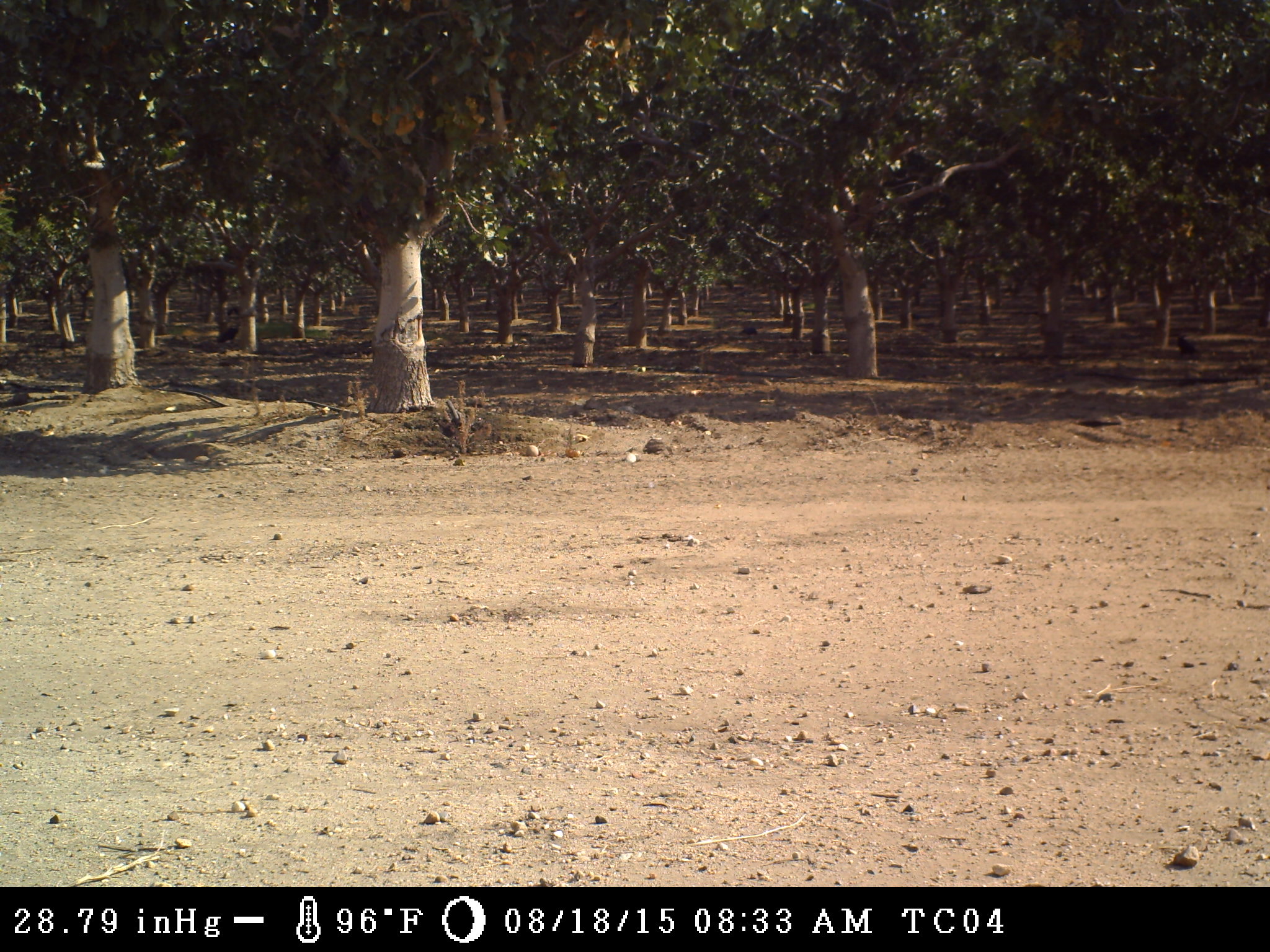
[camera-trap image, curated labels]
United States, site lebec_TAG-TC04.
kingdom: Animalia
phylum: Chordata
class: Aves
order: Passeriformes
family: Corvidae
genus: Corvus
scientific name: Corvus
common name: crows and ravens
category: unidentified corvus